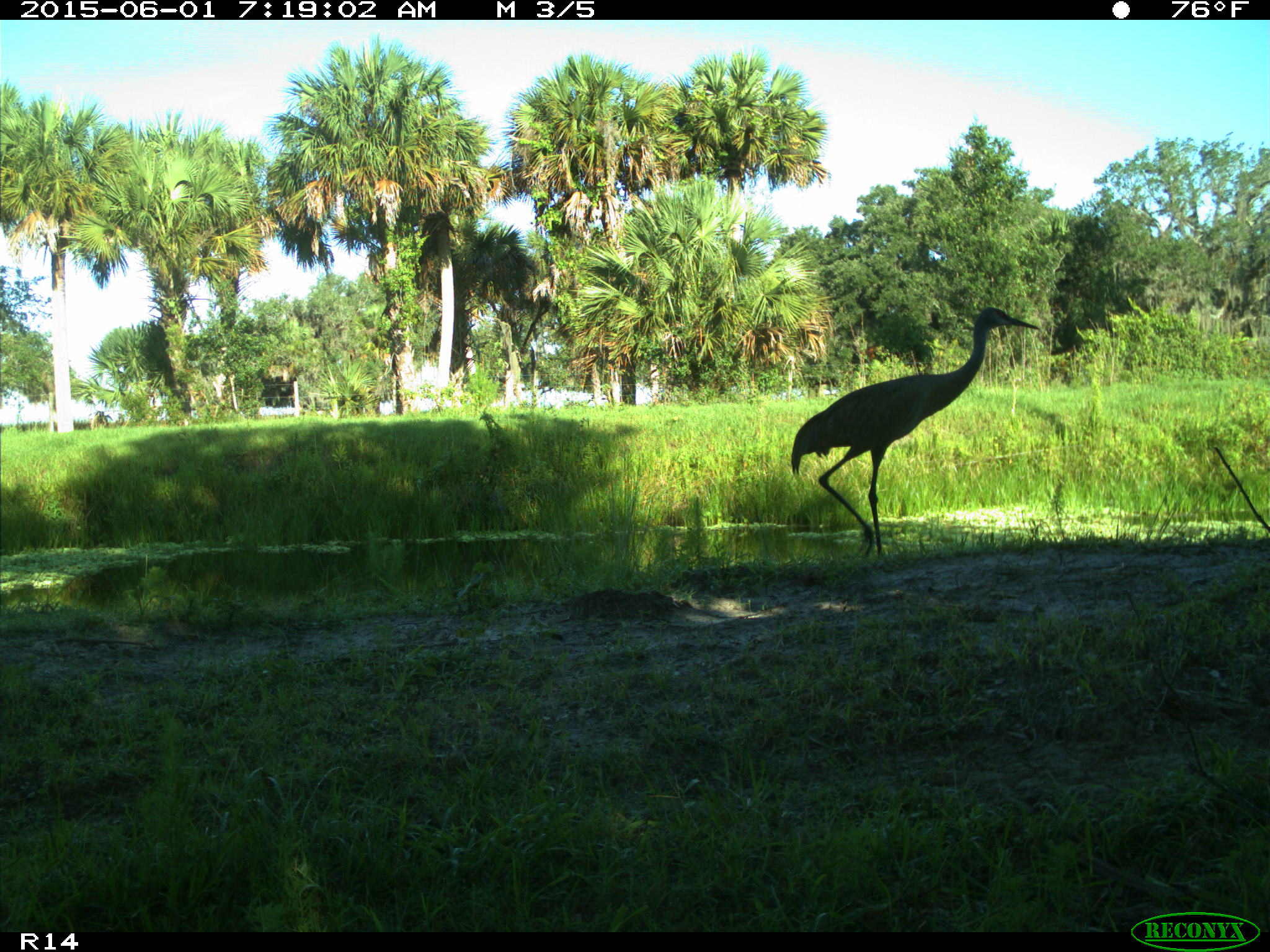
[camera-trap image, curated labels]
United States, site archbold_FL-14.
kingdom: Animalia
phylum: Chordata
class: Aves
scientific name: Aves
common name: birds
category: unidentified bird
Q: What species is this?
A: Unidentified bird (birds) (Aves).